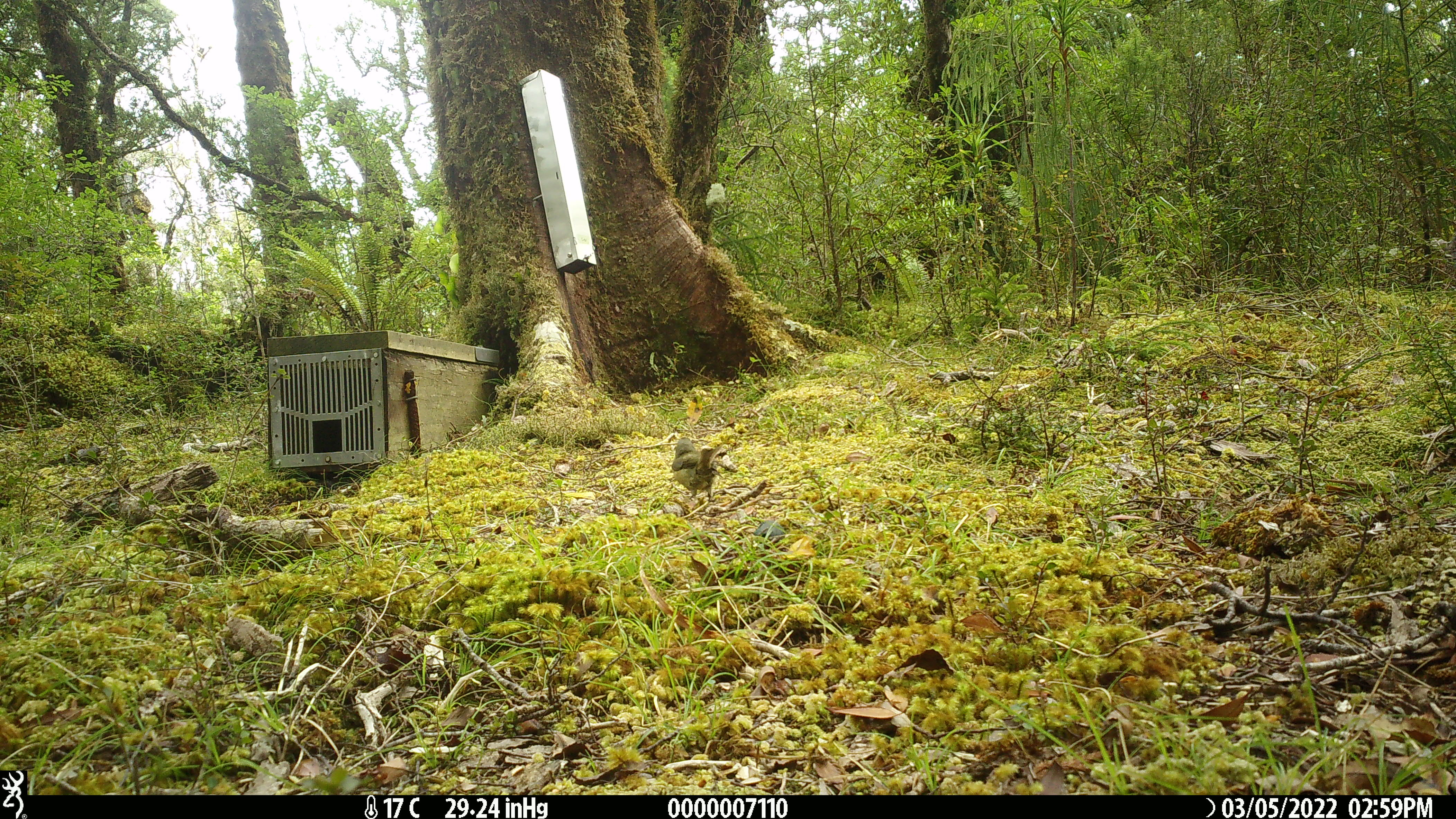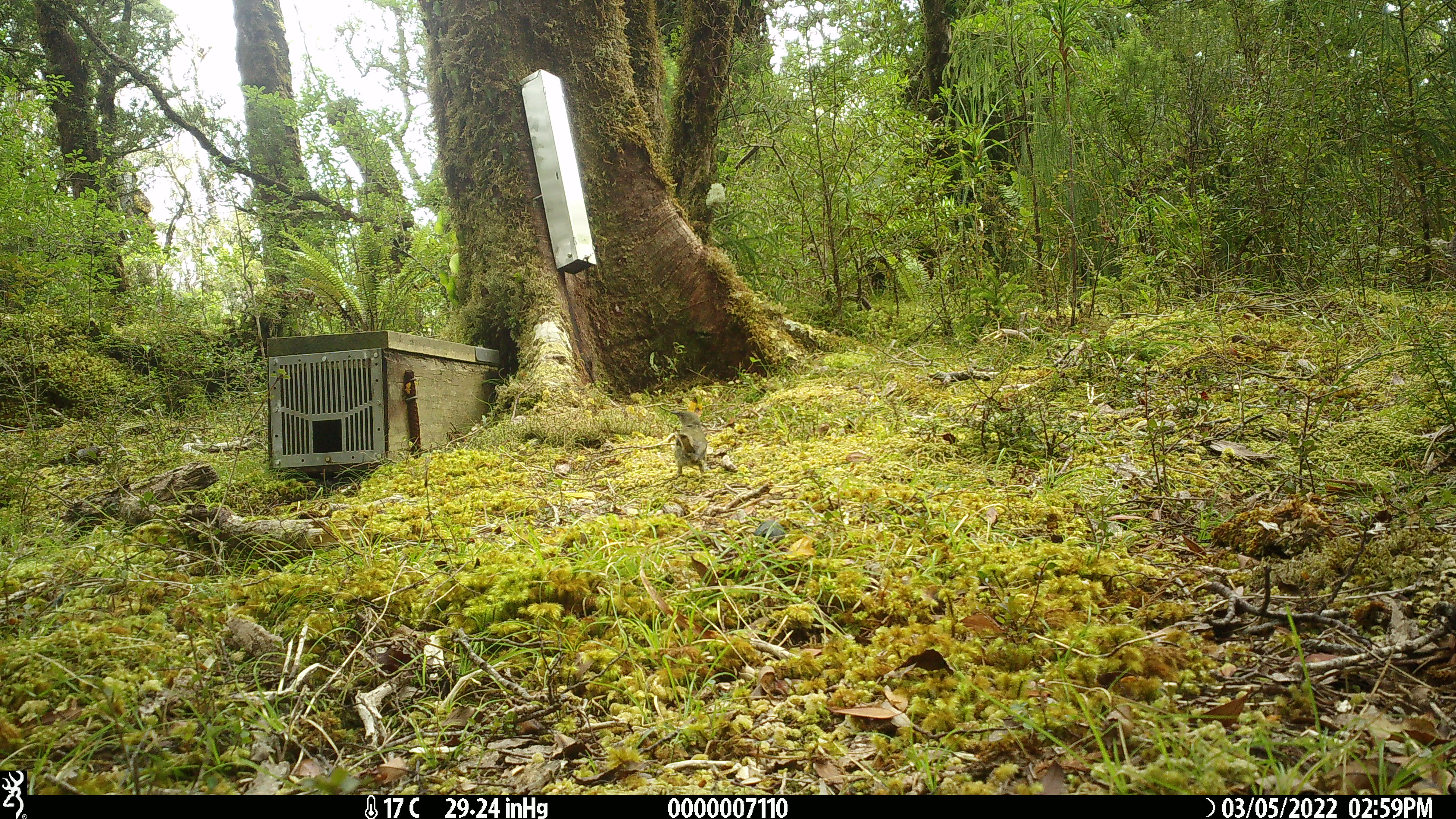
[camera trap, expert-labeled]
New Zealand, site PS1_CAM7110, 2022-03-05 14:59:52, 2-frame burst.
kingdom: Animalia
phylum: Chordata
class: Aves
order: Passeriformes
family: Meliphagidae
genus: Anthornis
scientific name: Anthornis melanura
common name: new zealand bellbird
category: bellbird